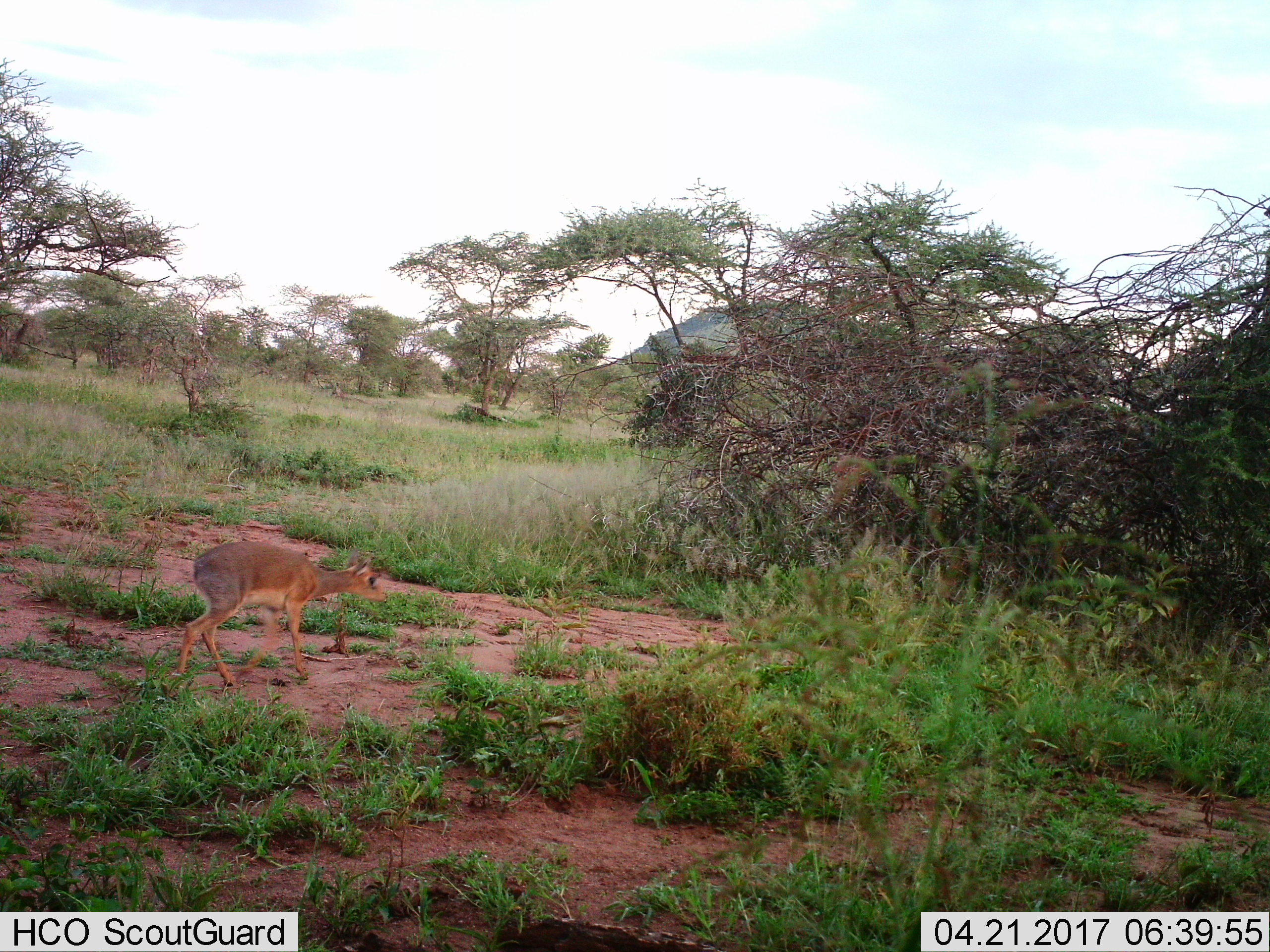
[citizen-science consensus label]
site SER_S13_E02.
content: unidentified animal